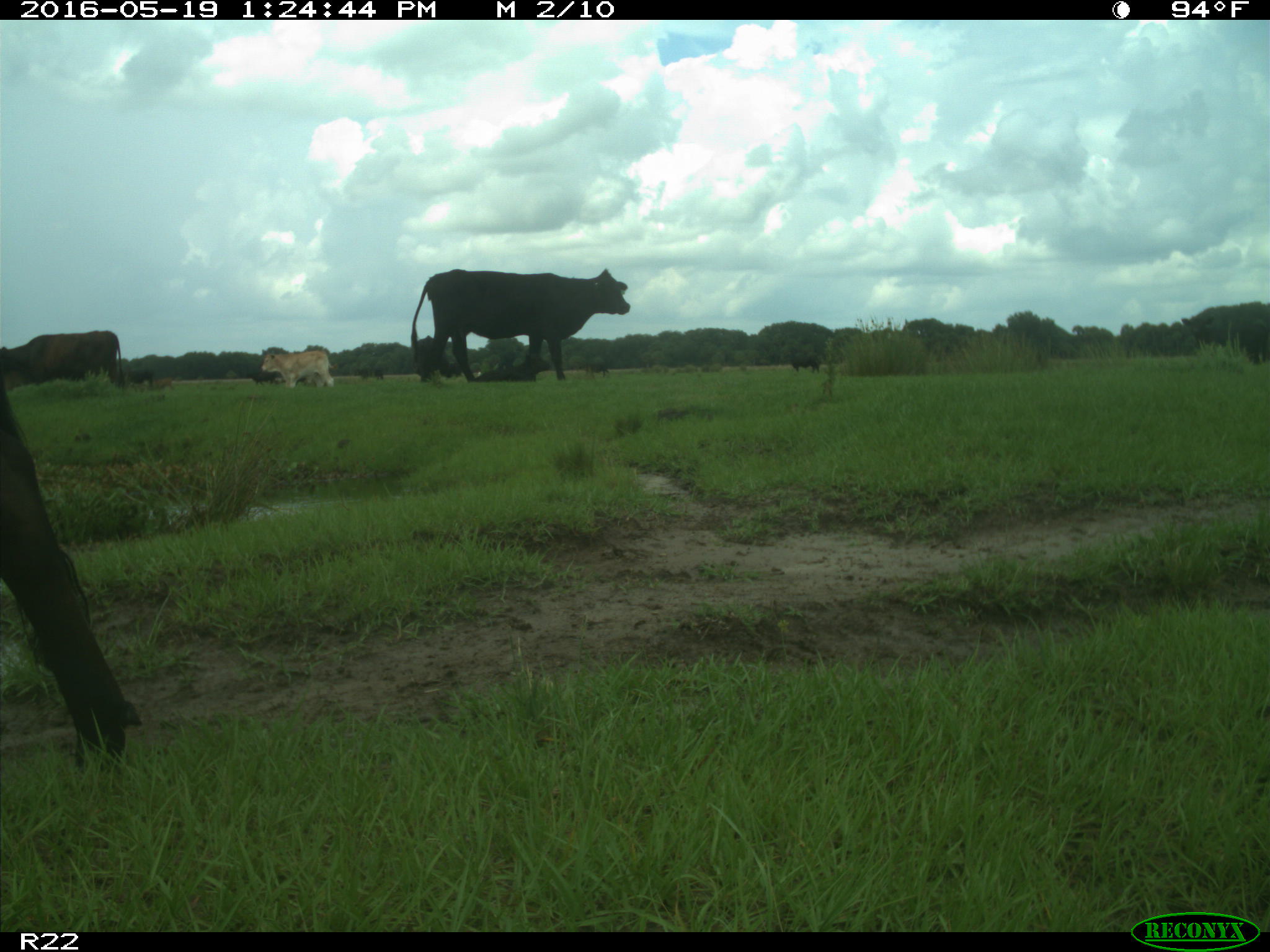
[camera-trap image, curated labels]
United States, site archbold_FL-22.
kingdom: Animalia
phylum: Chordata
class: Mammalia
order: Artiodactyla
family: Bovidae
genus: Bos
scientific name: Bos taurus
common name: domestic cow